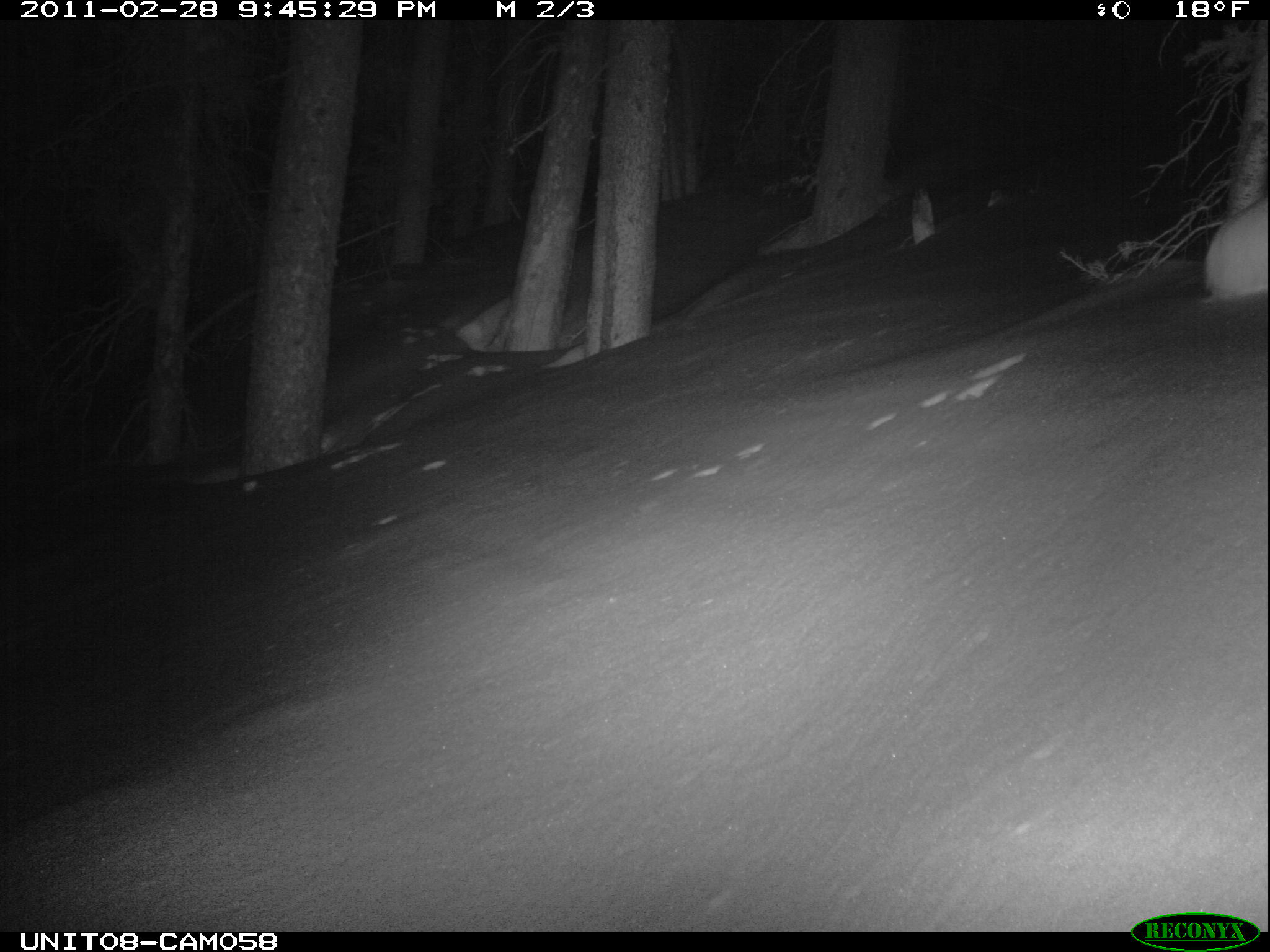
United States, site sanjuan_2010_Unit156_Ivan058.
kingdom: Animalia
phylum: Chordata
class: Mammalia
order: Lagomorpha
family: Leporidae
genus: Lepus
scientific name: Lepus americanus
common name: snowshoe hare